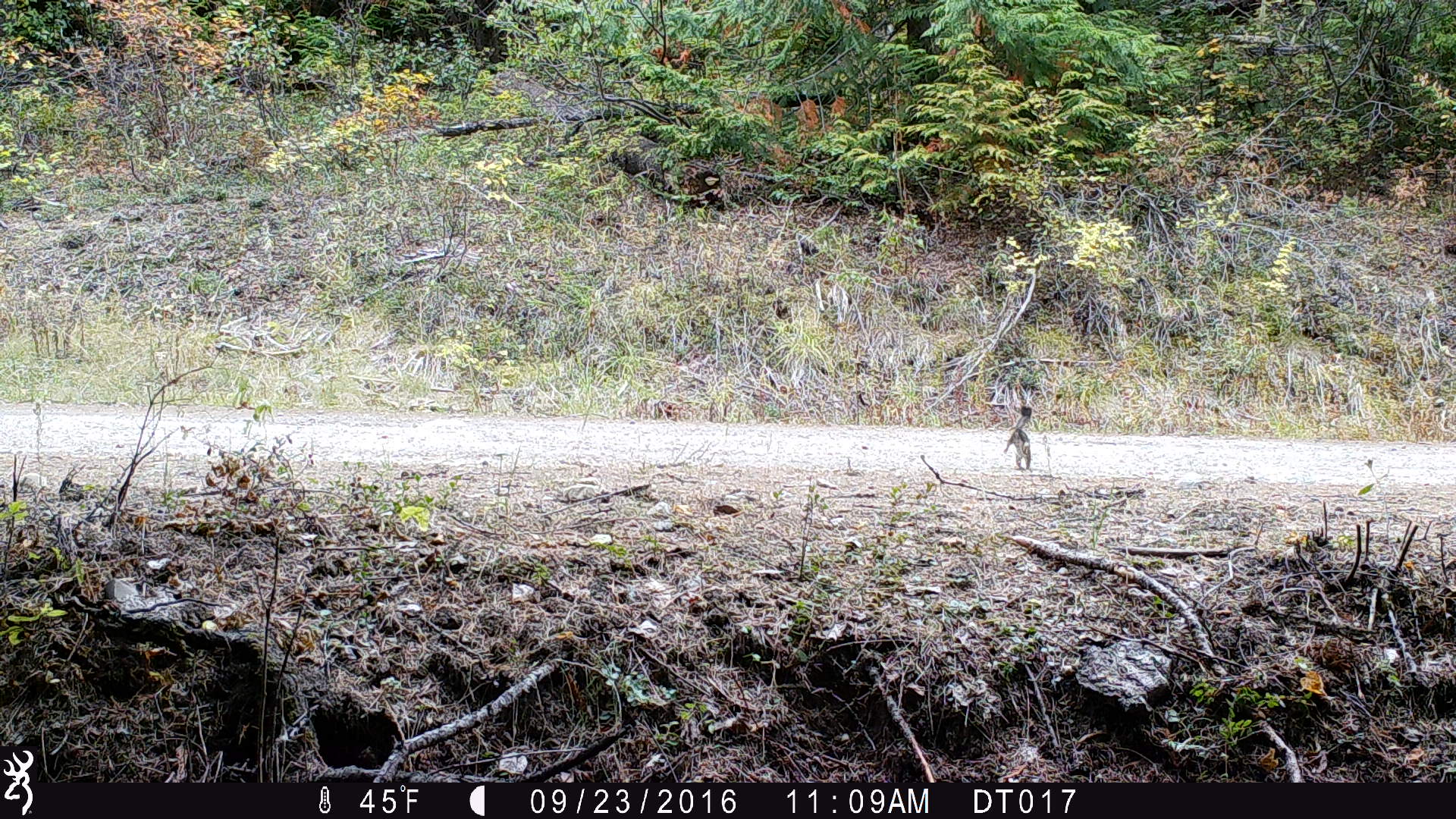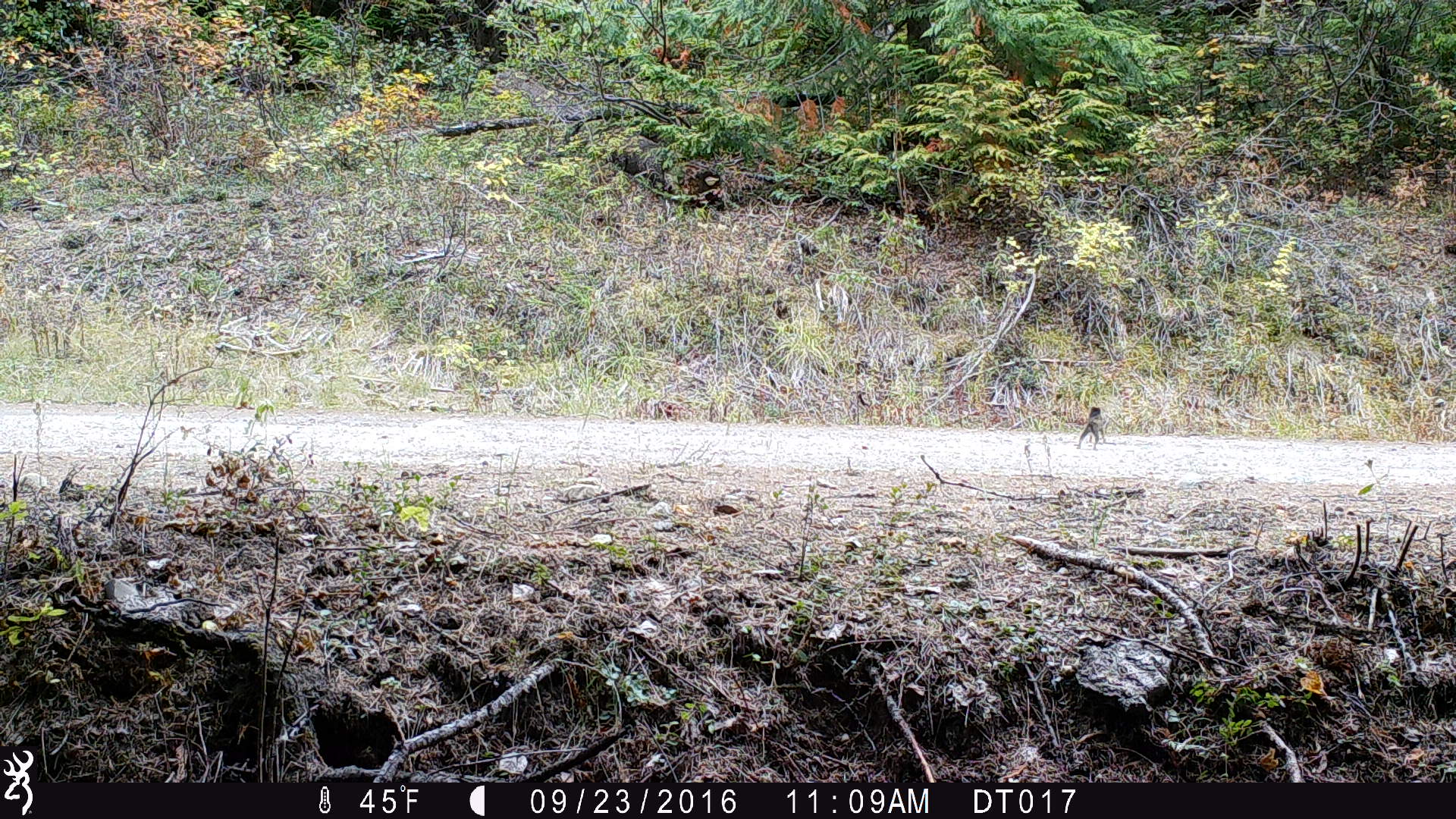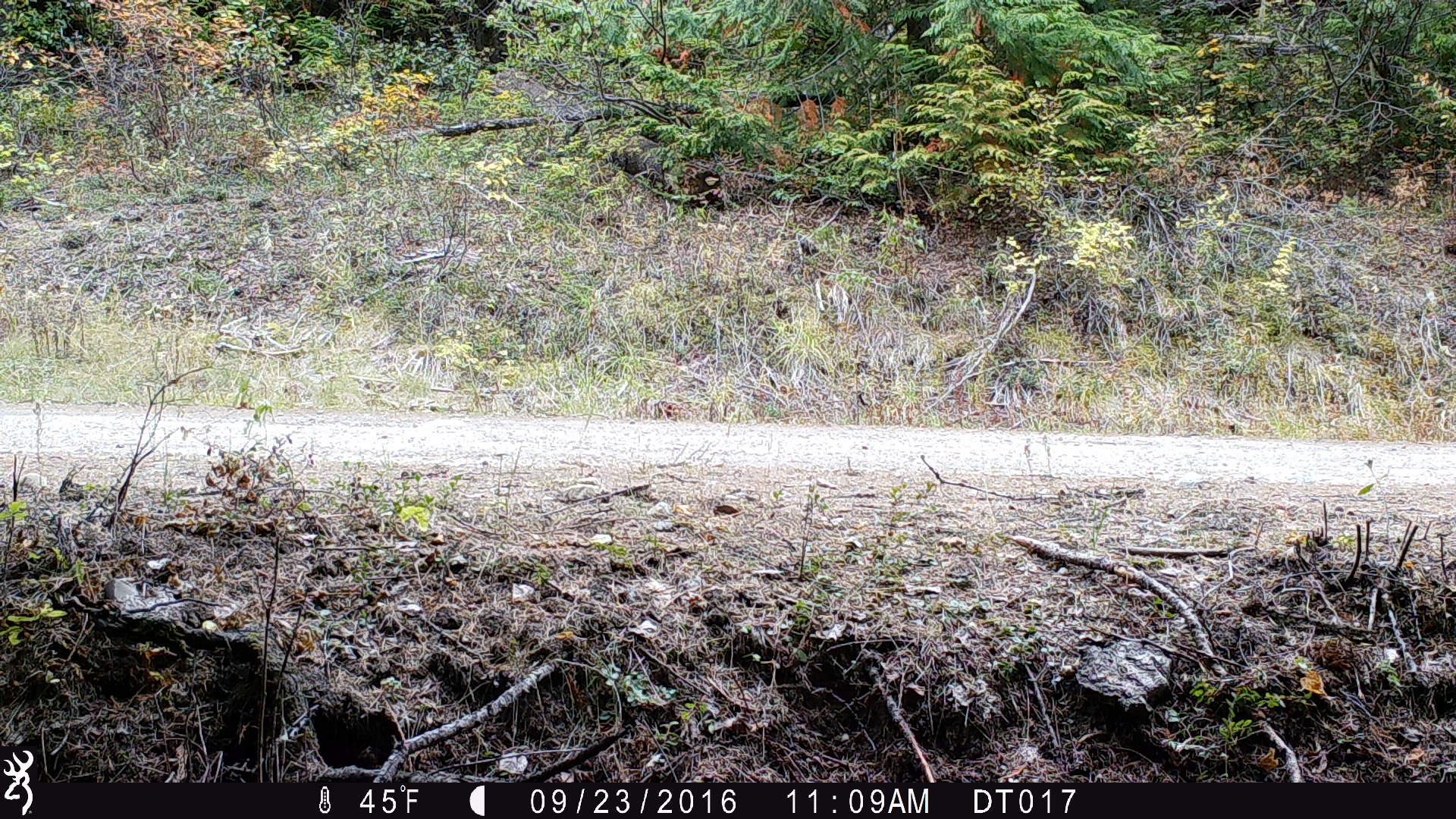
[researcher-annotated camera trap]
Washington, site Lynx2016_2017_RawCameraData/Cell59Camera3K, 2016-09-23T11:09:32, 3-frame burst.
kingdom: Animalia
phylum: Chordata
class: Mammalia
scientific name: Mammalia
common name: small mammal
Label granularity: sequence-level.